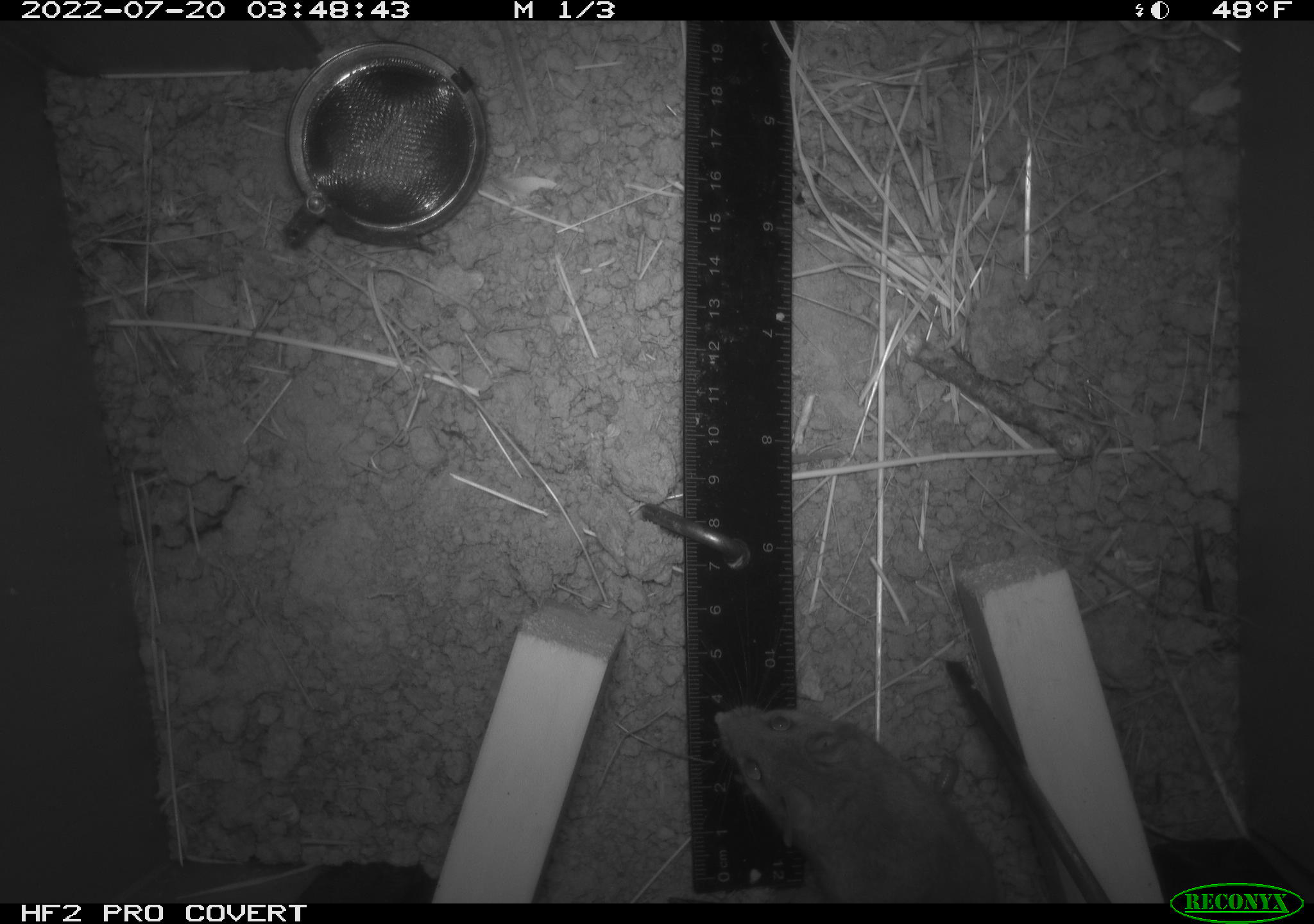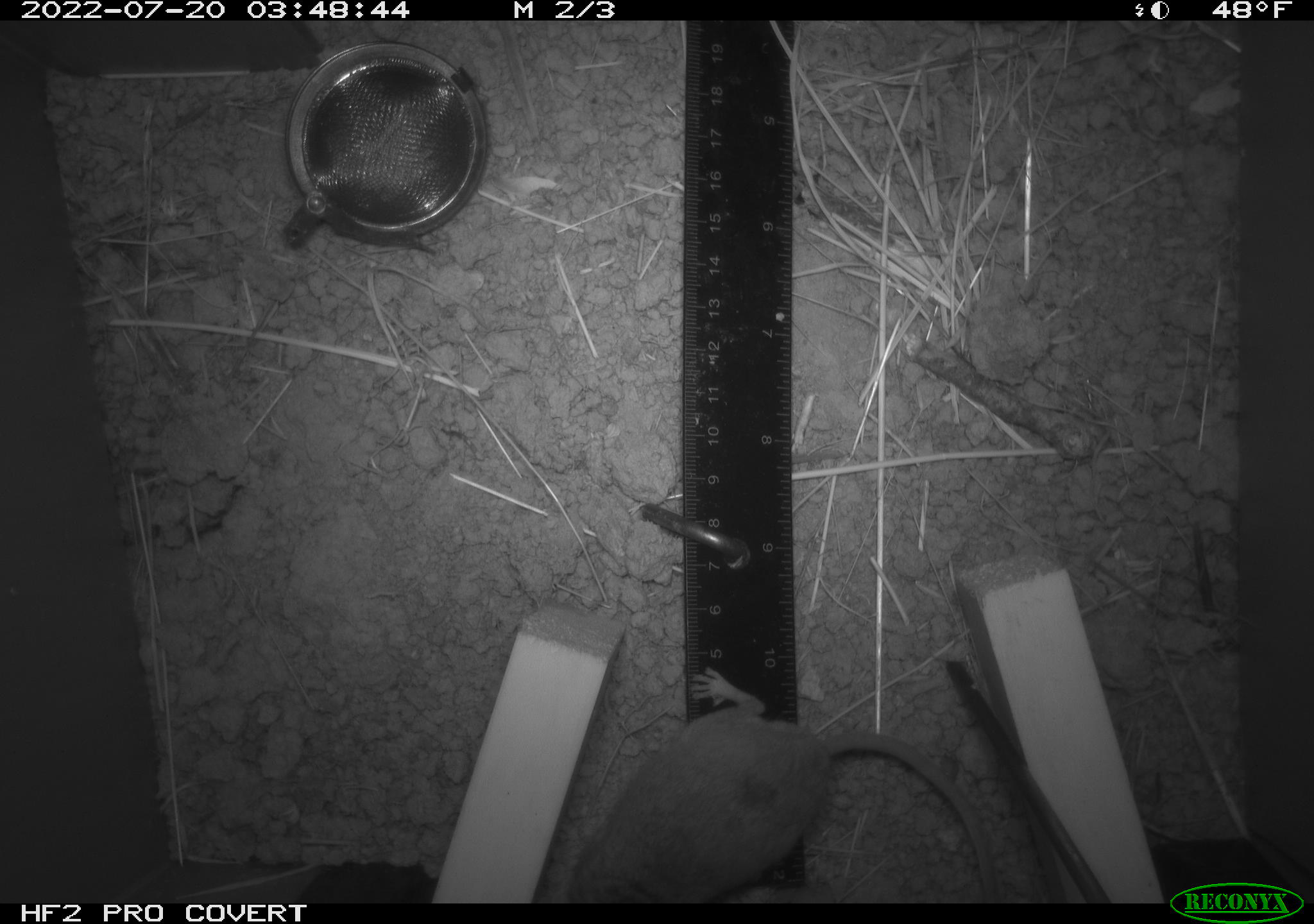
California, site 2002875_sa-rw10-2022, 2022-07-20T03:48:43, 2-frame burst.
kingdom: Animalia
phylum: Chordata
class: Mammalia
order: Rodentia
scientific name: Rodentia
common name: mouse species